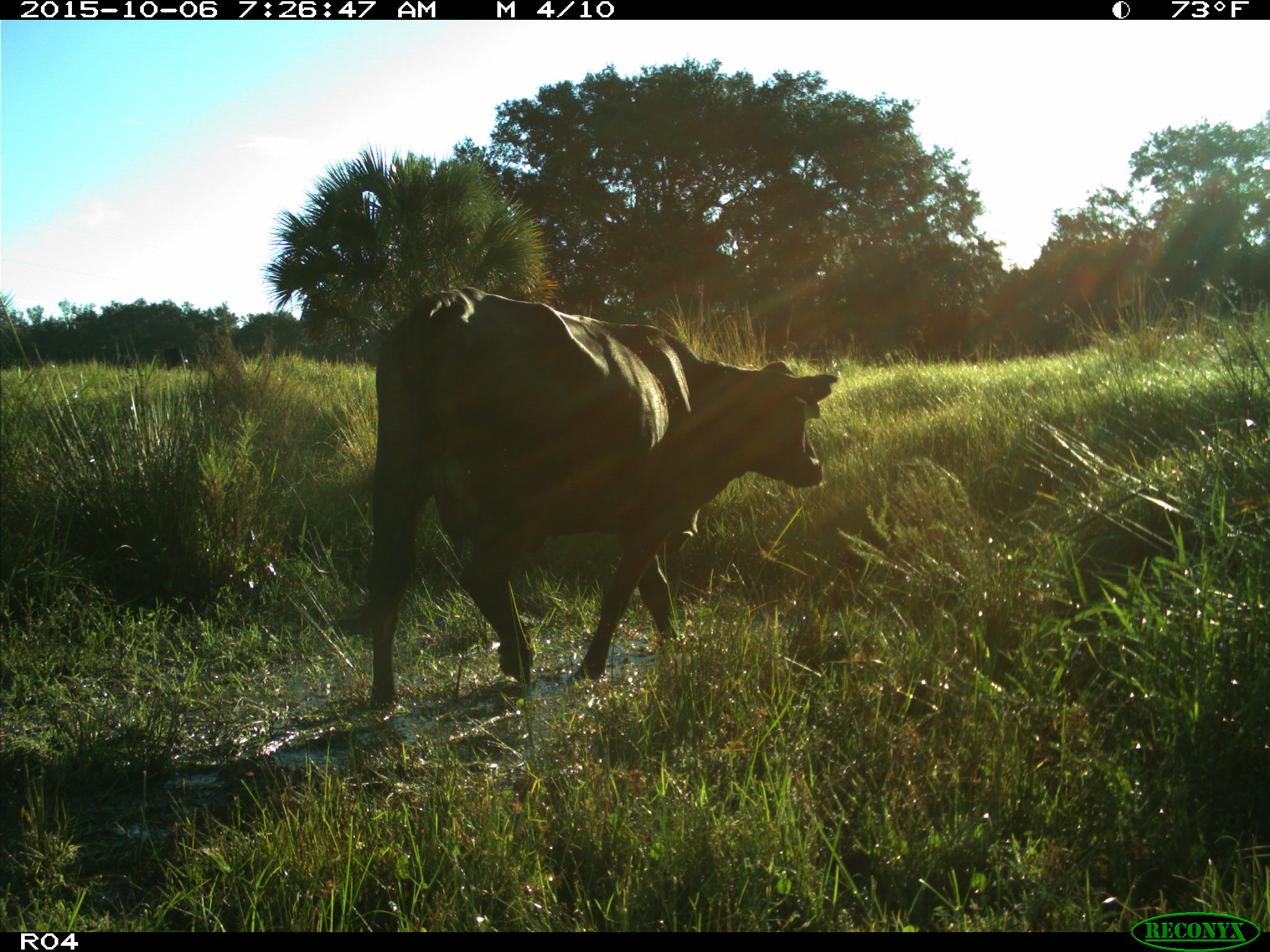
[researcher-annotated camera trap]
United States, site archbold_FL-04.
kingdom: Animalia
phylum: Chordata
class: Mammalia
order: Artiodactyla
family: Bovidae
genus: Bos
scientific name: Bos taurus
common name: domestic cow